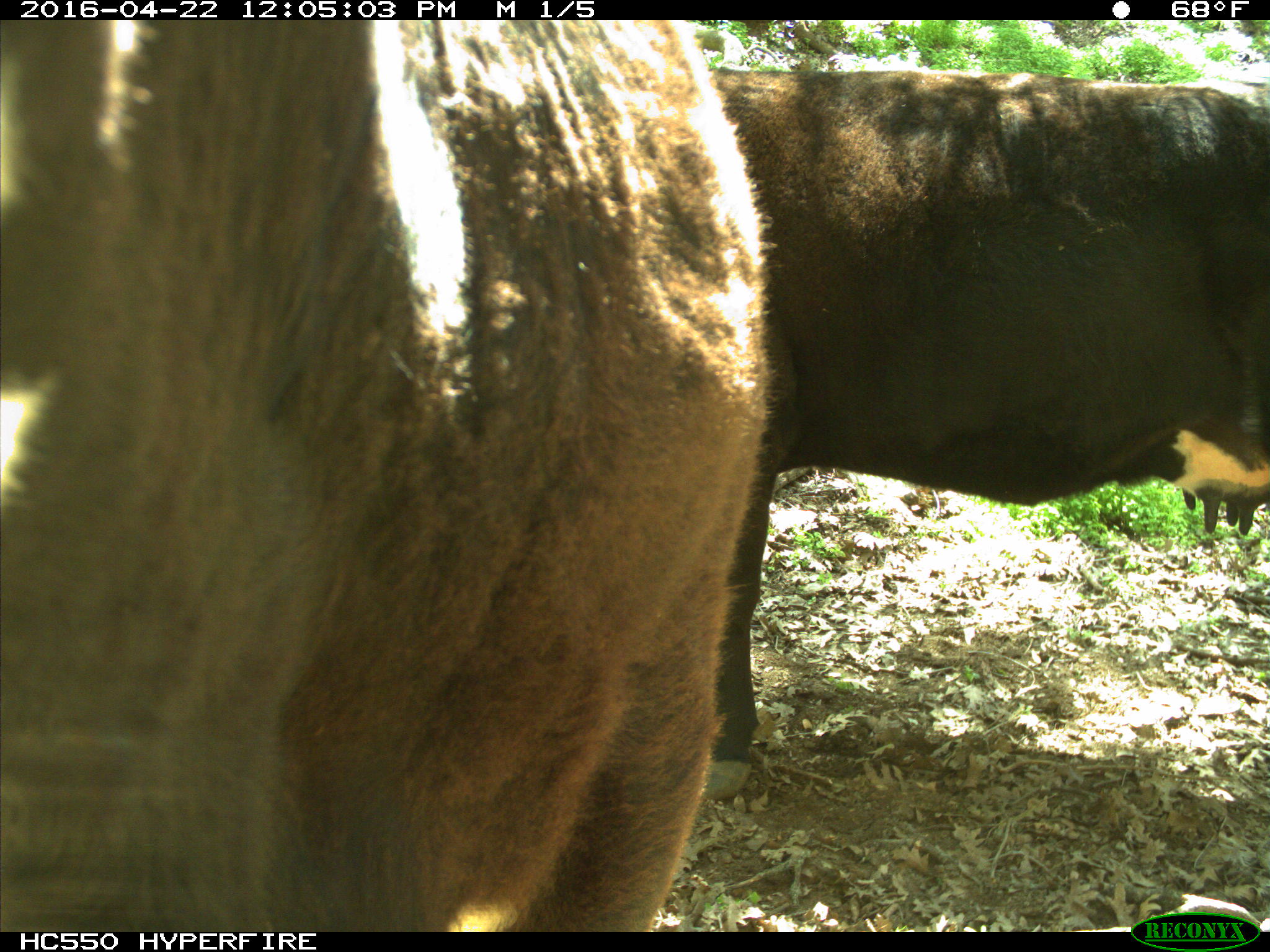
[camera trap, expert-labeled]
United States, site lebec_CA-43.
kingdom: Animalia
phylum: Chordata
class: Mammalia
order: Artiodactyla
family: Bovidae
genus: Bos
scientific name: Bos taurus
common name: domestic cow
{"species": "Bos taurus (domestic cow)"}